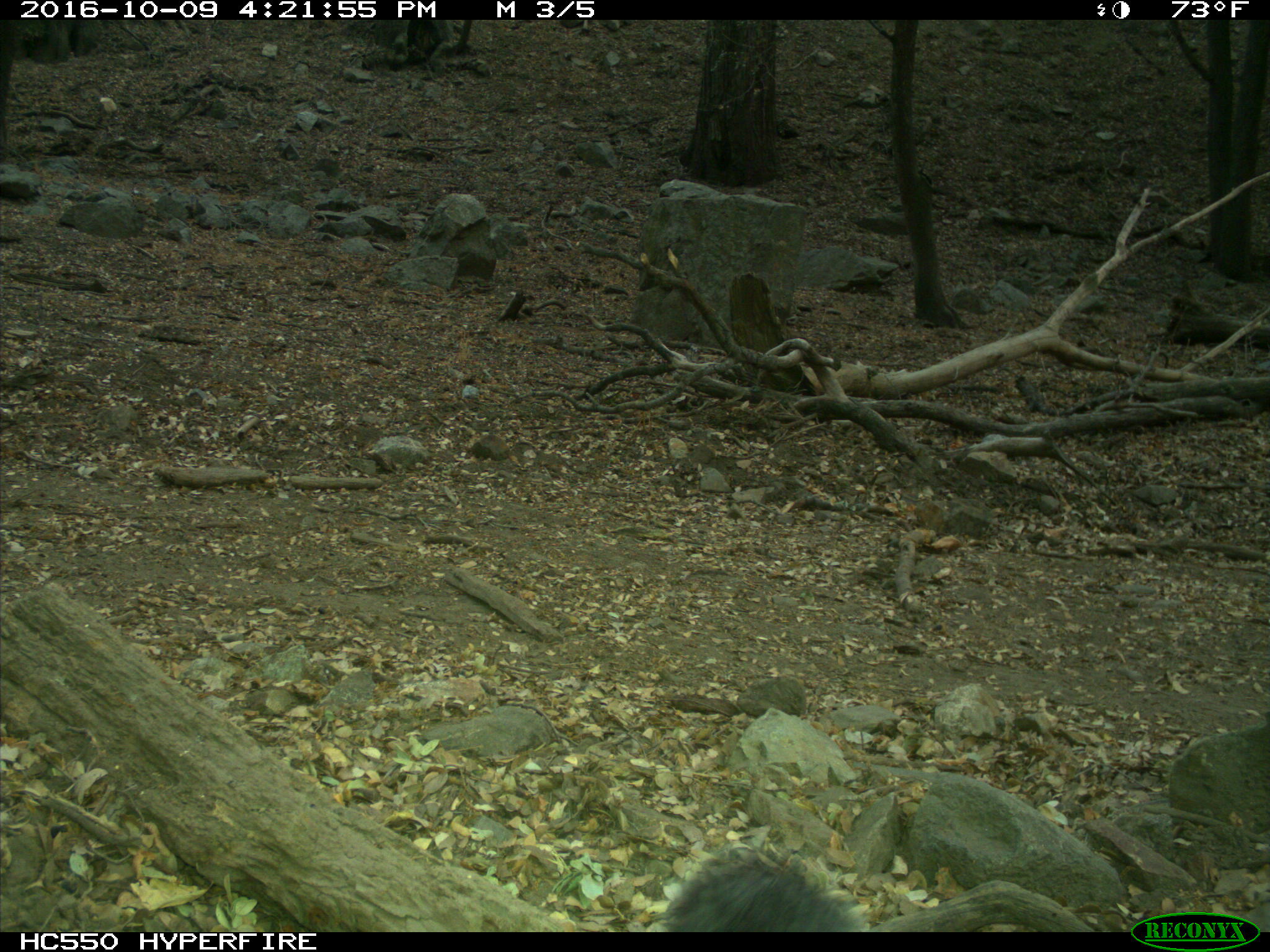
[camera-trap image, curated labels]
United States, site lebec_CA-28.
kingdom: Animalia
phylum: Chordata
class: Mammalia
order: Rodentia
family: Sciuridae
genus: Sciurus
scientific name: Sciurus carolinensis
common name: eastern gray squirrel